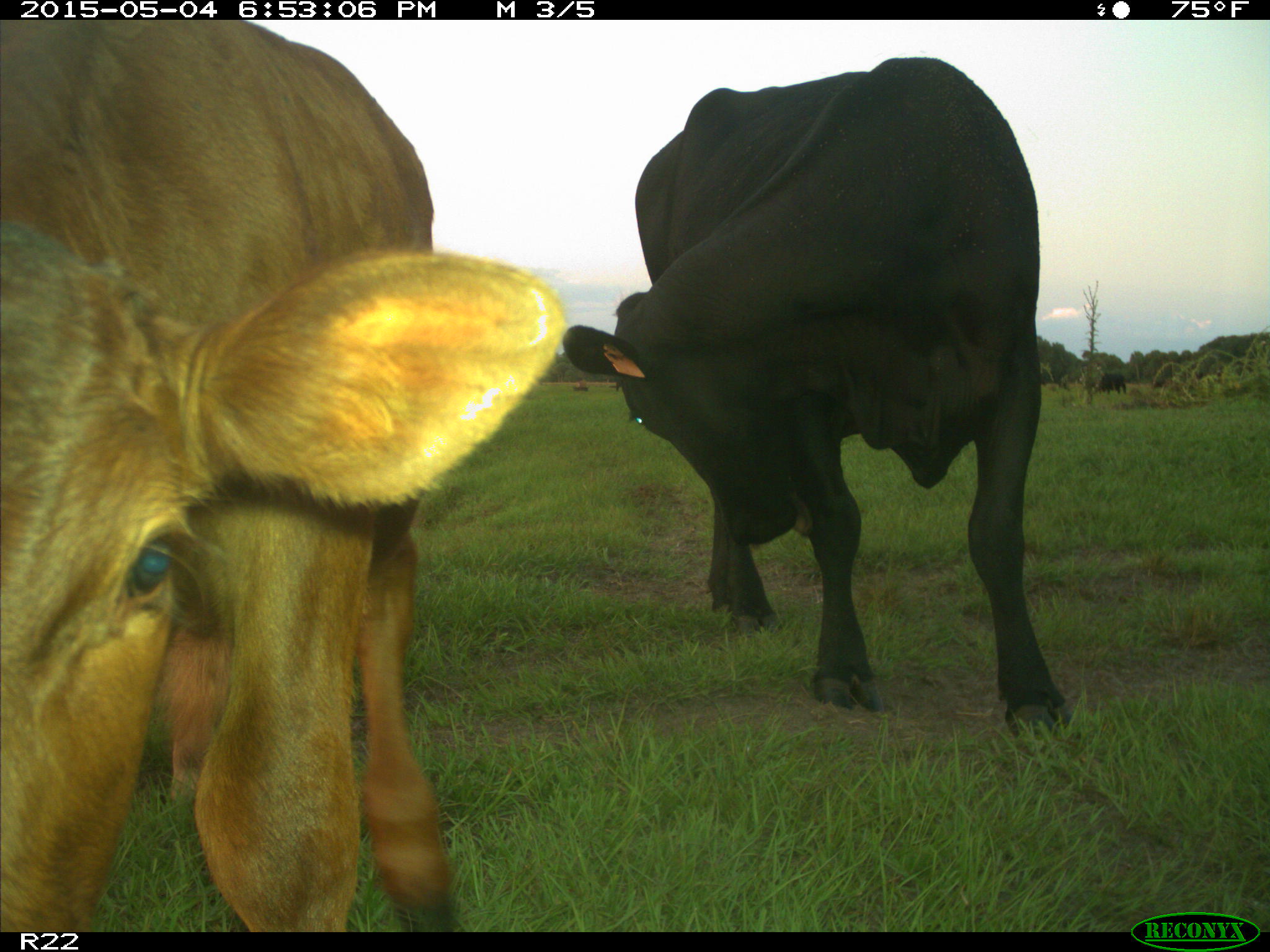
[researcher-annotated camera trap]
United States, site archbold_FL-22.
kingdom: Animalia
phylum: Chordata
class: Mammalia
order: Artiodactyla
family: Bovidae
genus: Bos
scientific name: Bos taurus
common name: domestic cow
Bos taurus (domestic cow).